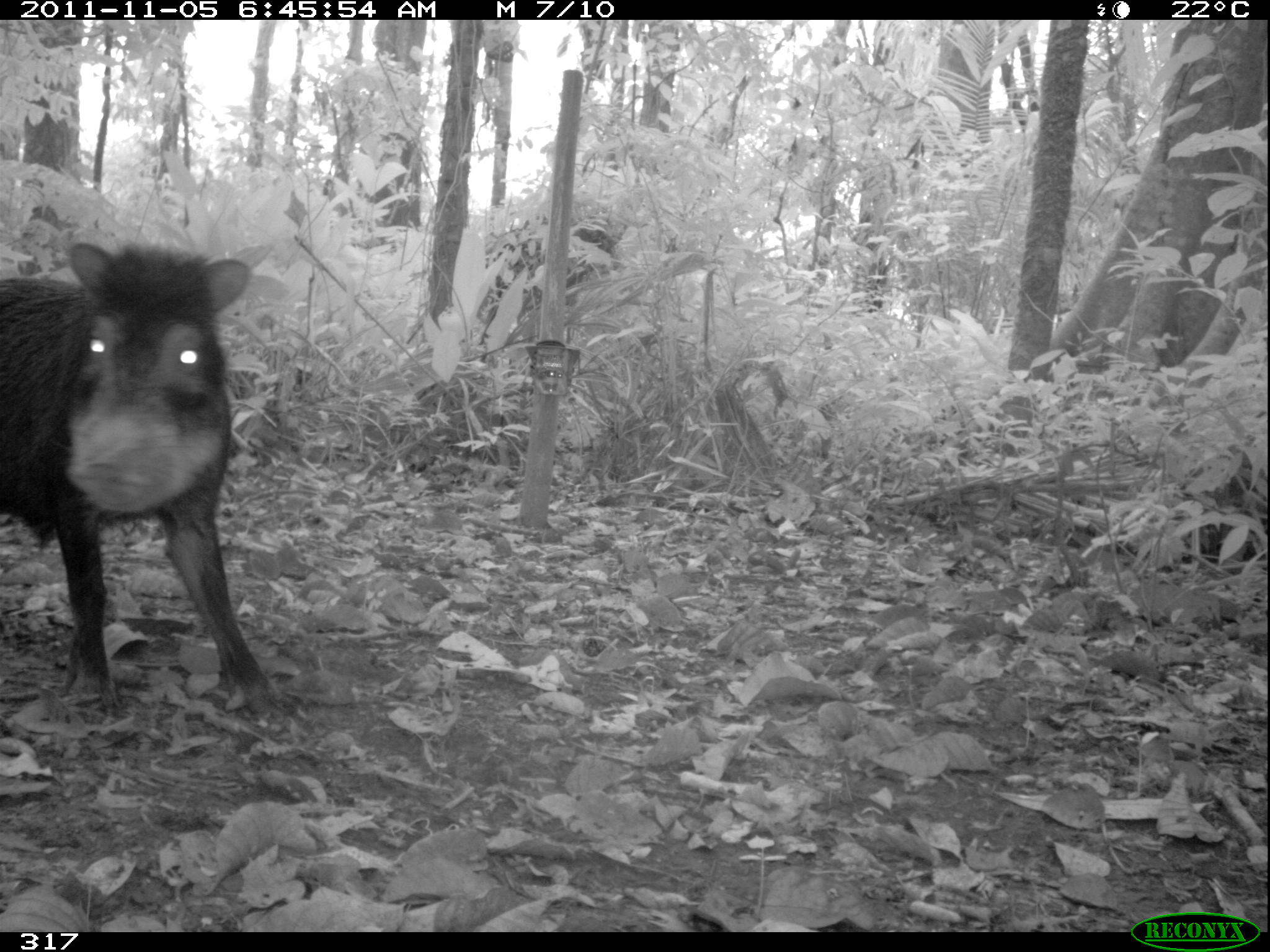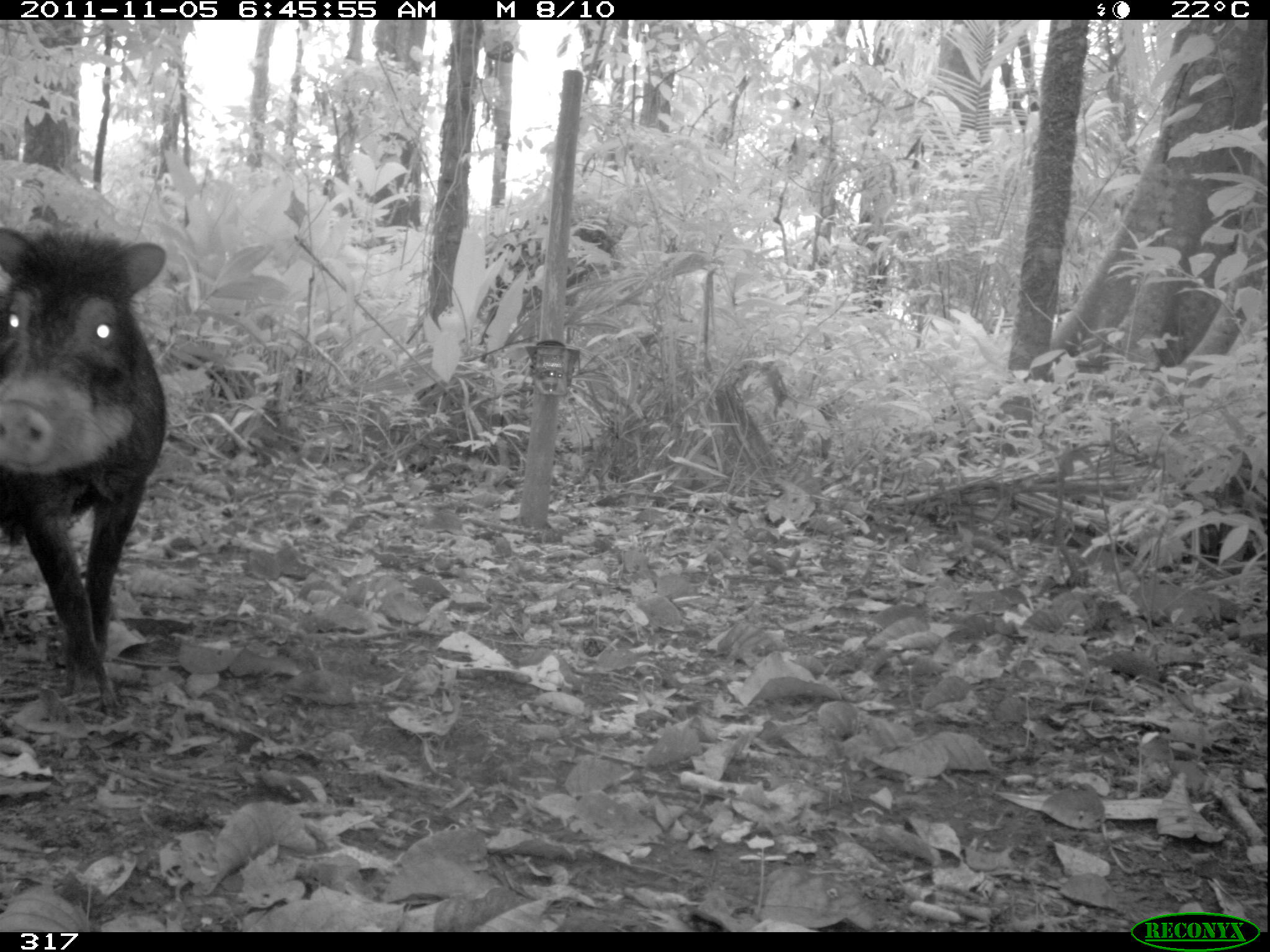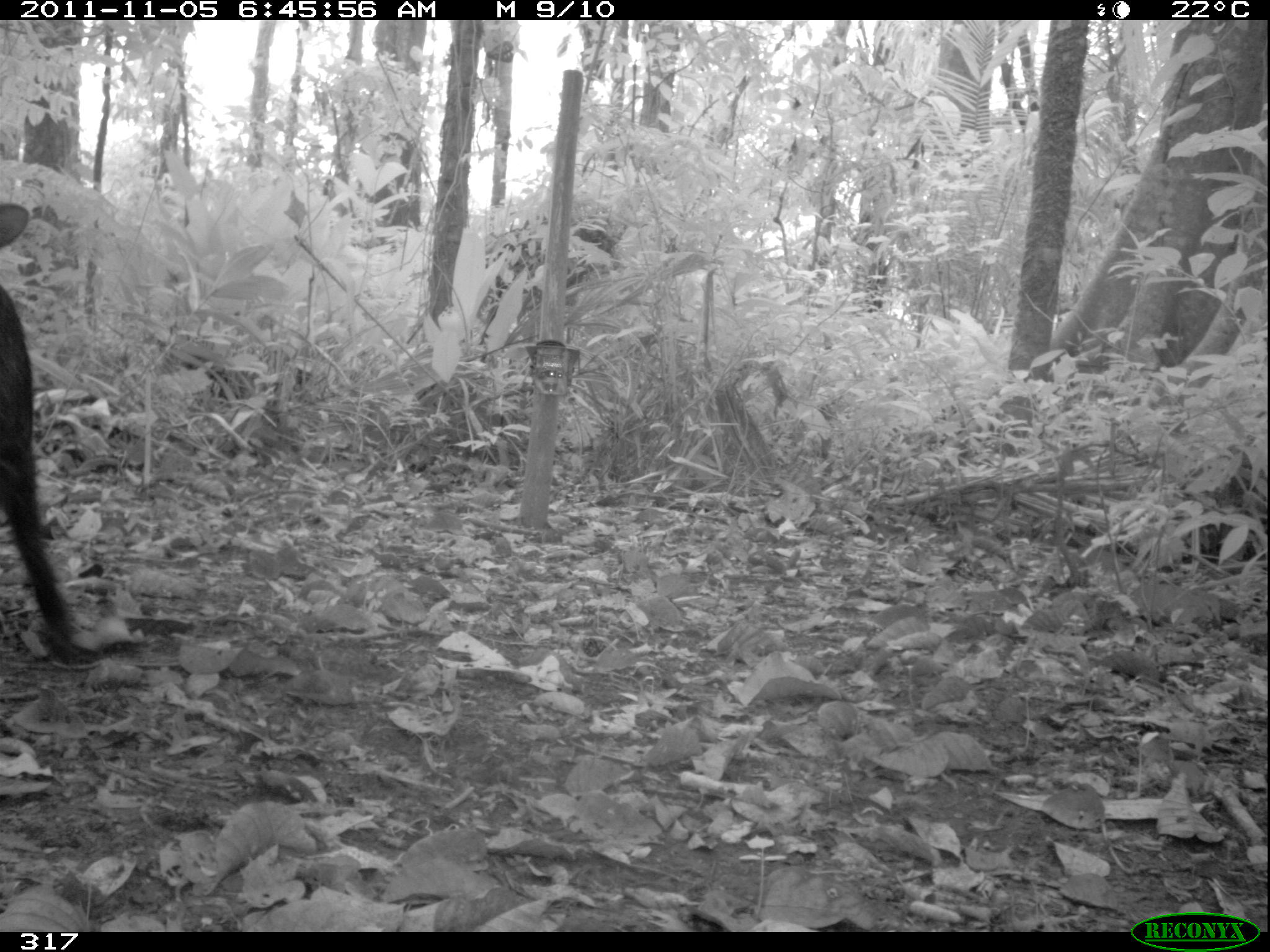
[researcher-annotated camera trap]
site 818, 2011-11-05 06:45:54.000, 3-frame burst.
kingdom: Animalia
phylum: Chordata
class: Mammalia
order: Artiodactyla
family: Tayassuidae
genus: Tayassu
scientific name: Tayassu pecari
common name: white-lipped peccary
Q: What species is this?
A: Tayassu pecari (white-lipped peccary).